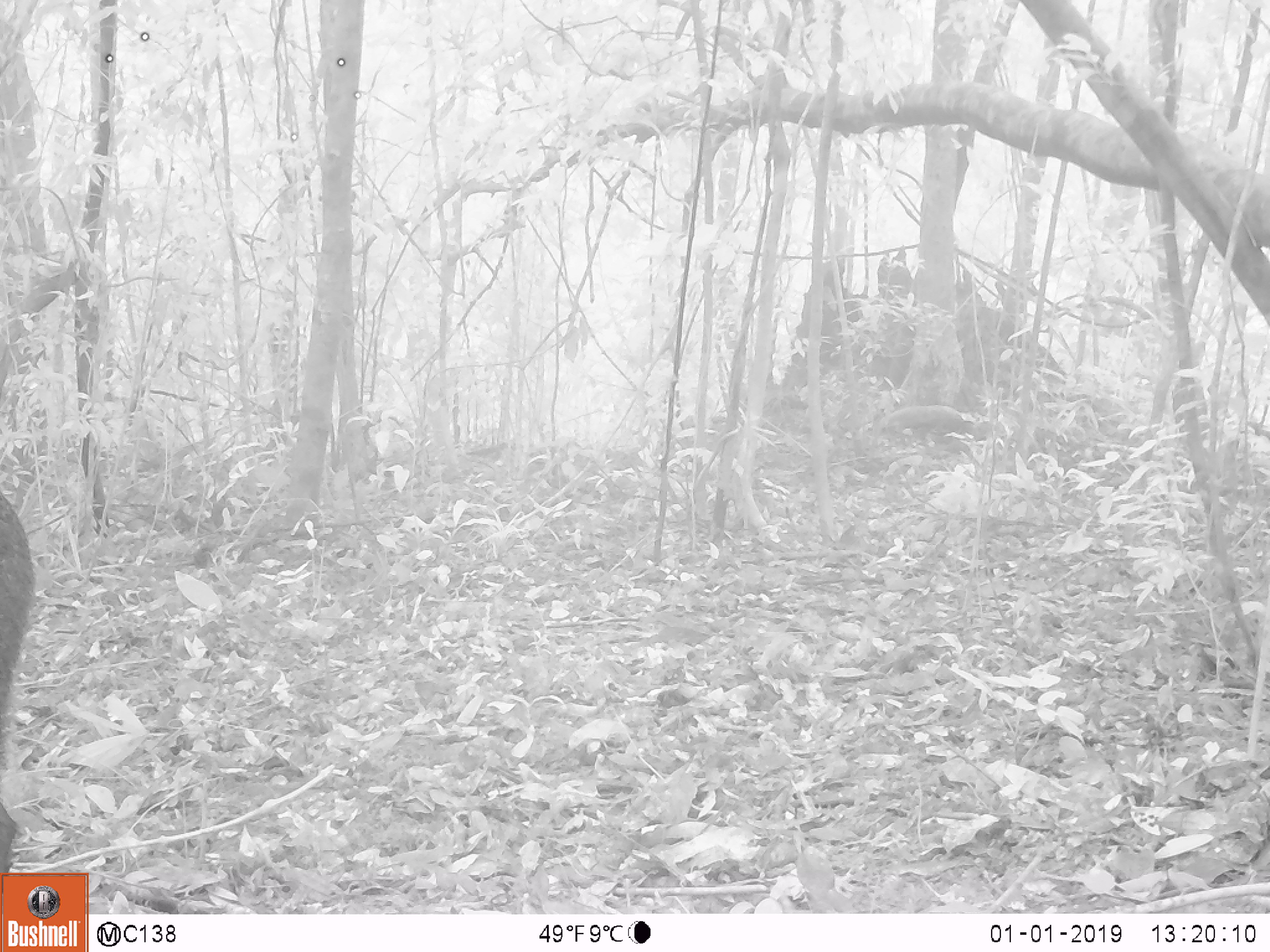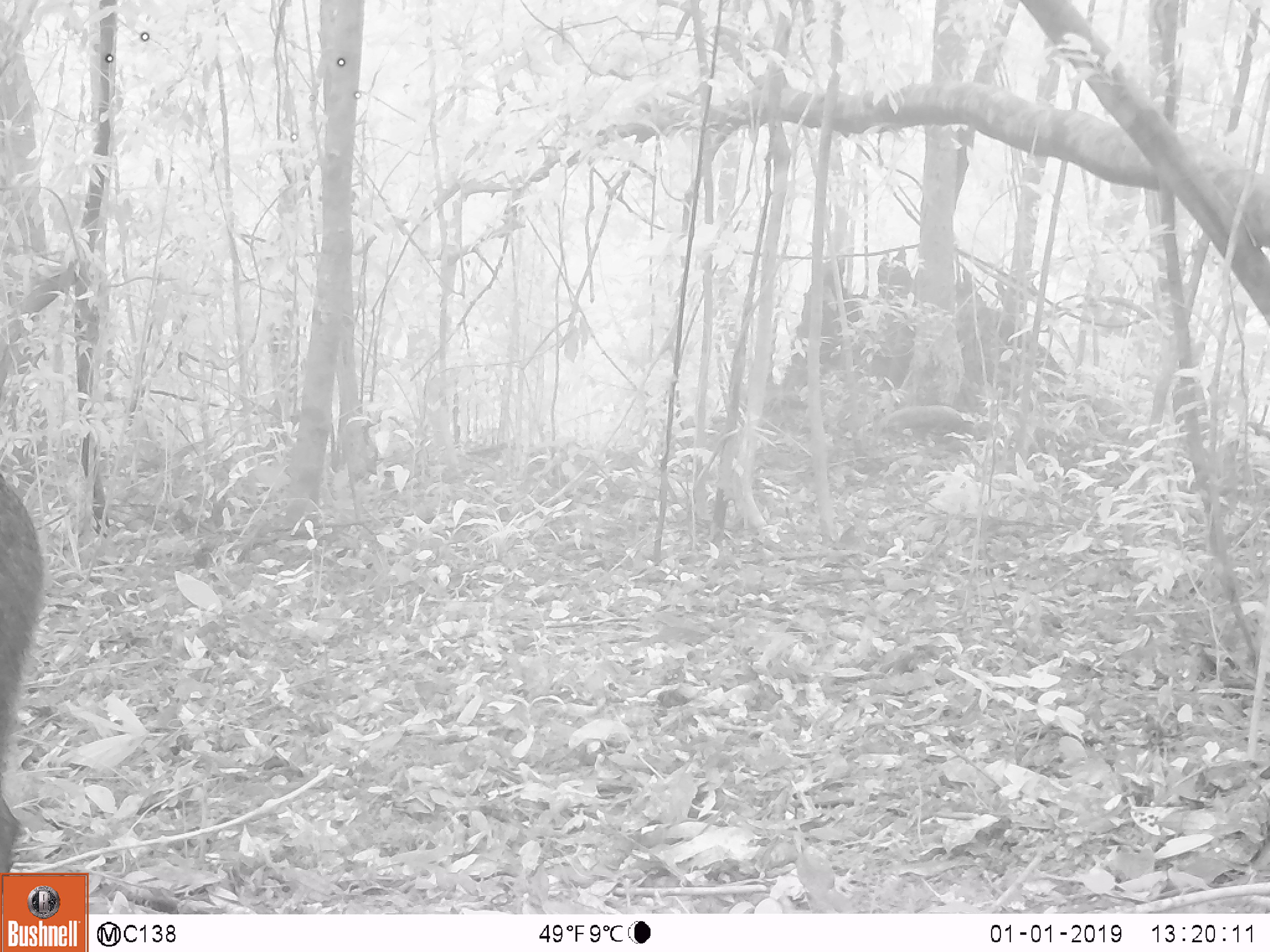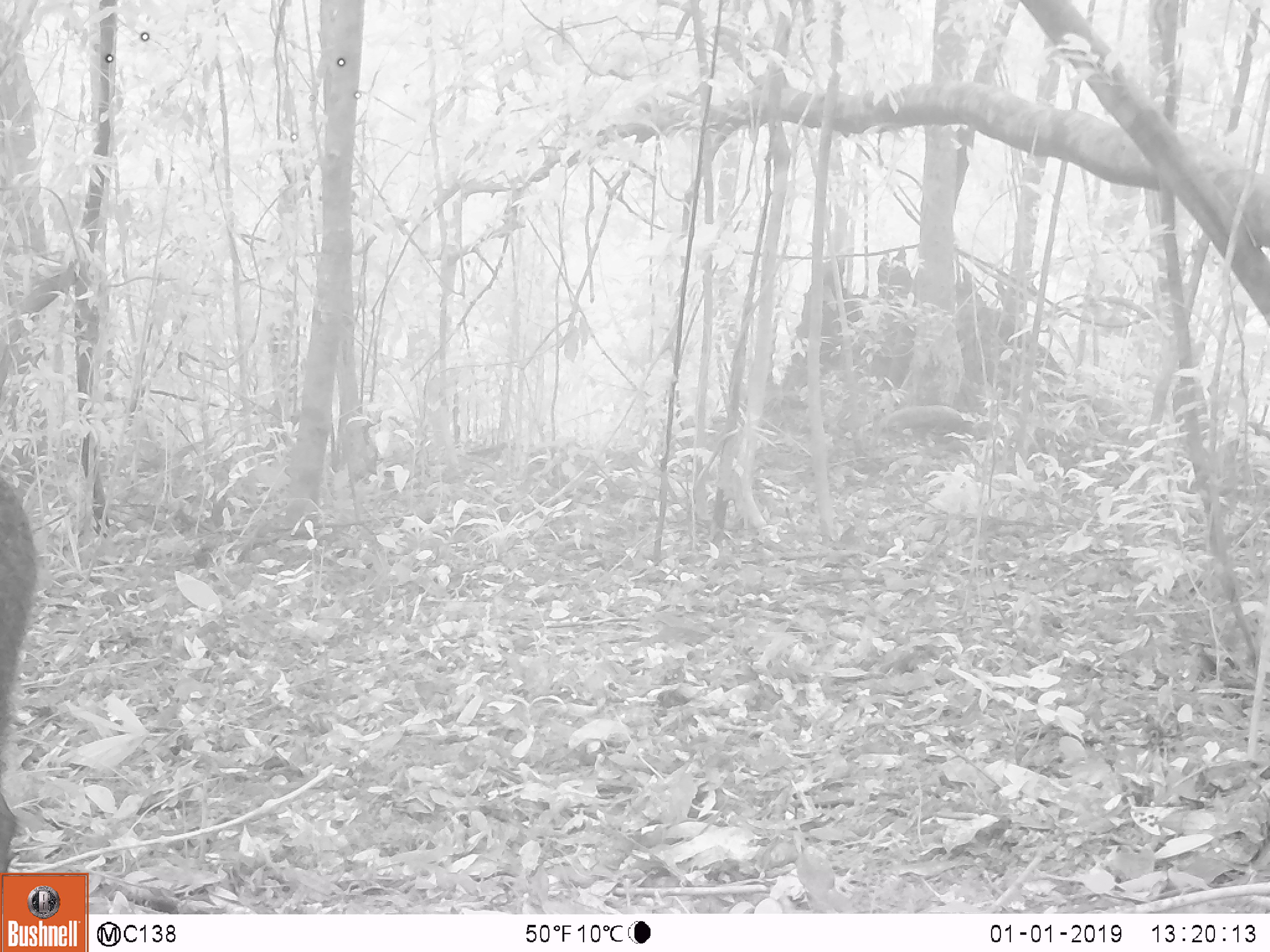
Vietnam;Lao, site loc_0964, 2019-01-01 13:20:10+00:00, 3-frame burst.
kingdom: Animalia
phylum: Chordata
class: Mammalia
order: Artiodactyla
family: Suidae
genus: Sus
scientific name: Sus scrofa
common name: eurasian wild pig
Eurasian wild pig (Sus scrofa). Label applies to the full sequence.